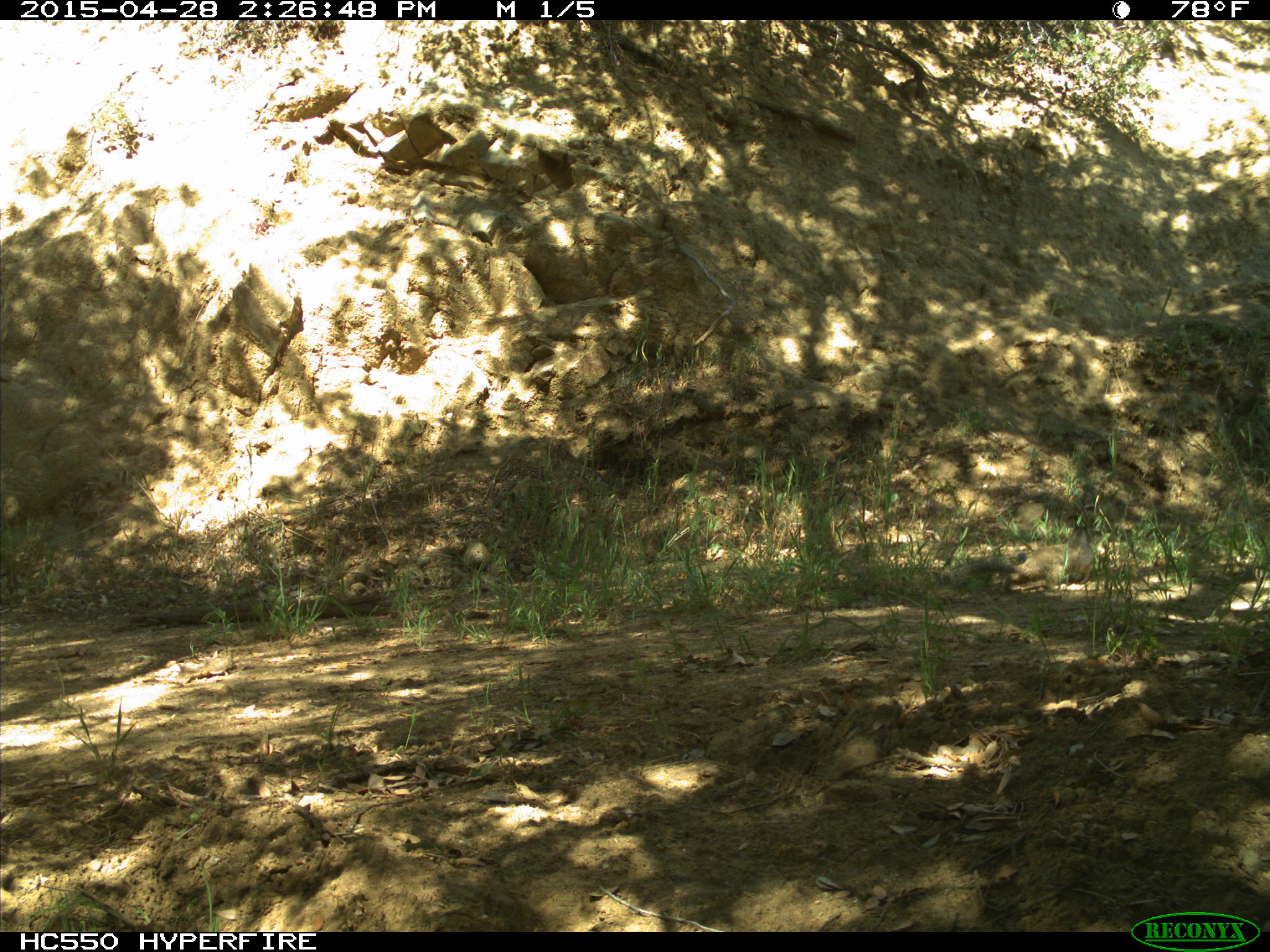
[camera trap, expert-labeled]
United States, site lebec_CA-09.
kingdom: Animalia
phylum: Chordata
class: Mammalia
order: Rodentia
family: Sciuridae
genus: Otospermophilus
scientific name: Otospermophilus beecheyi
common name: california ground squirrel